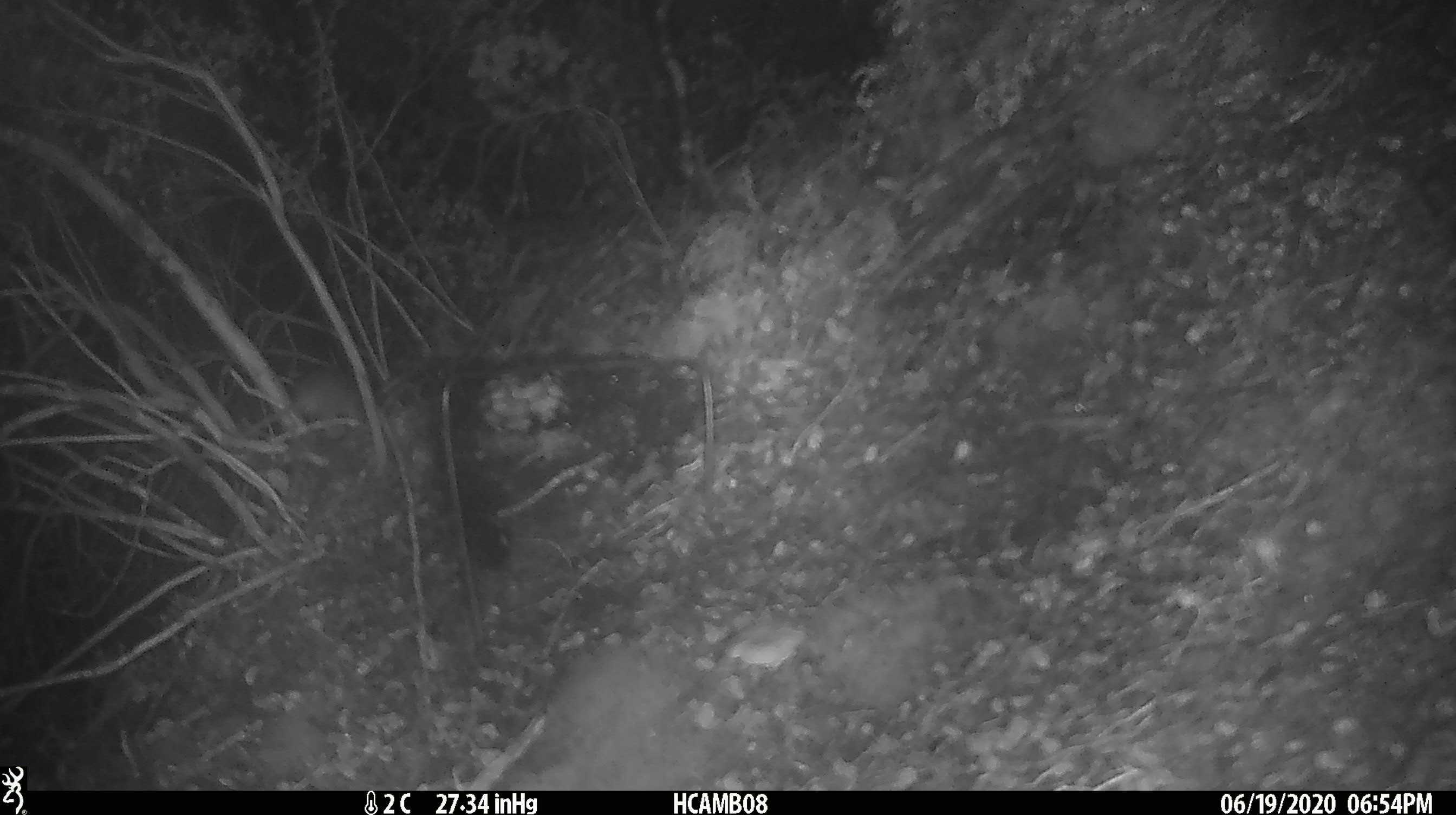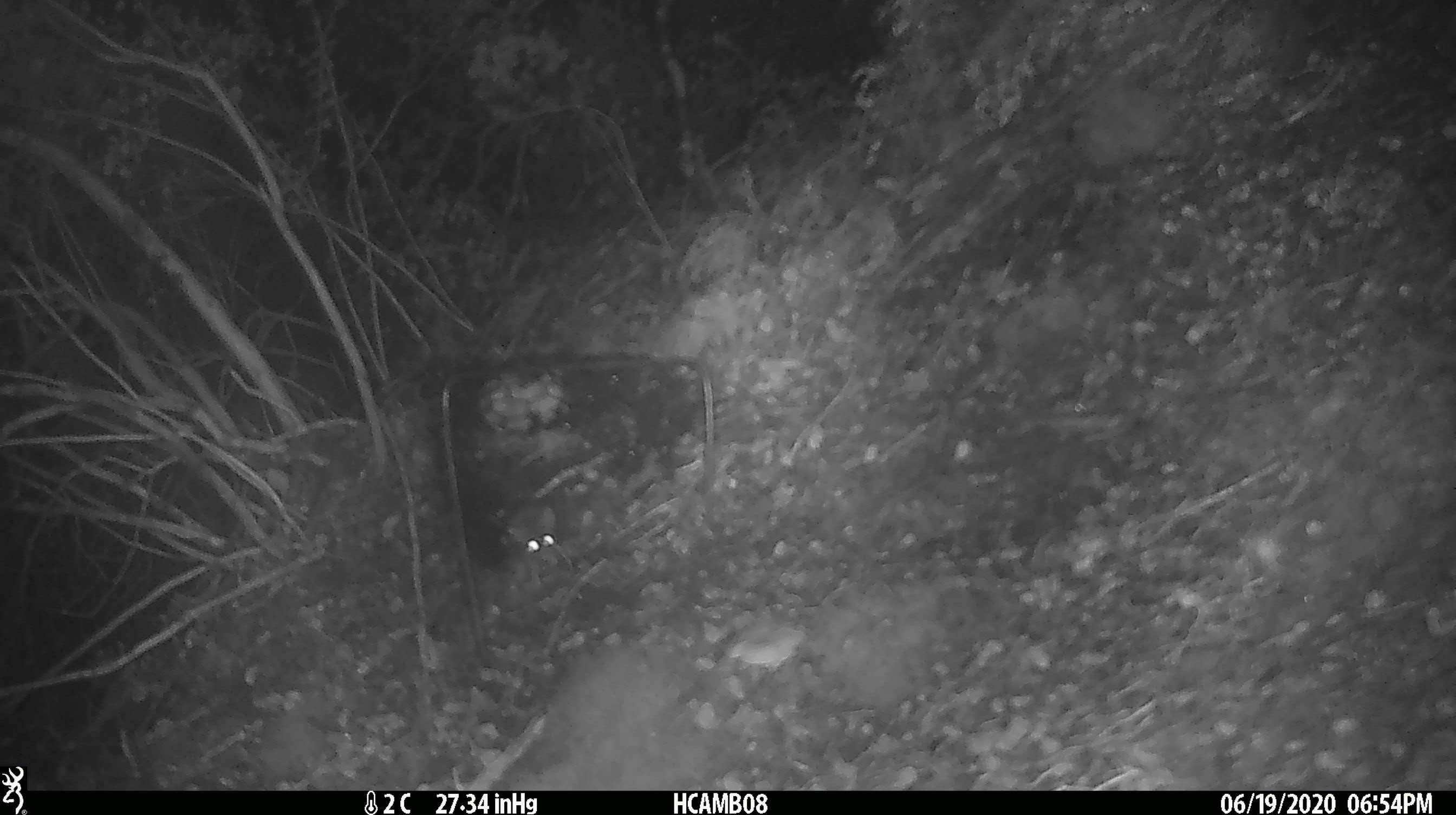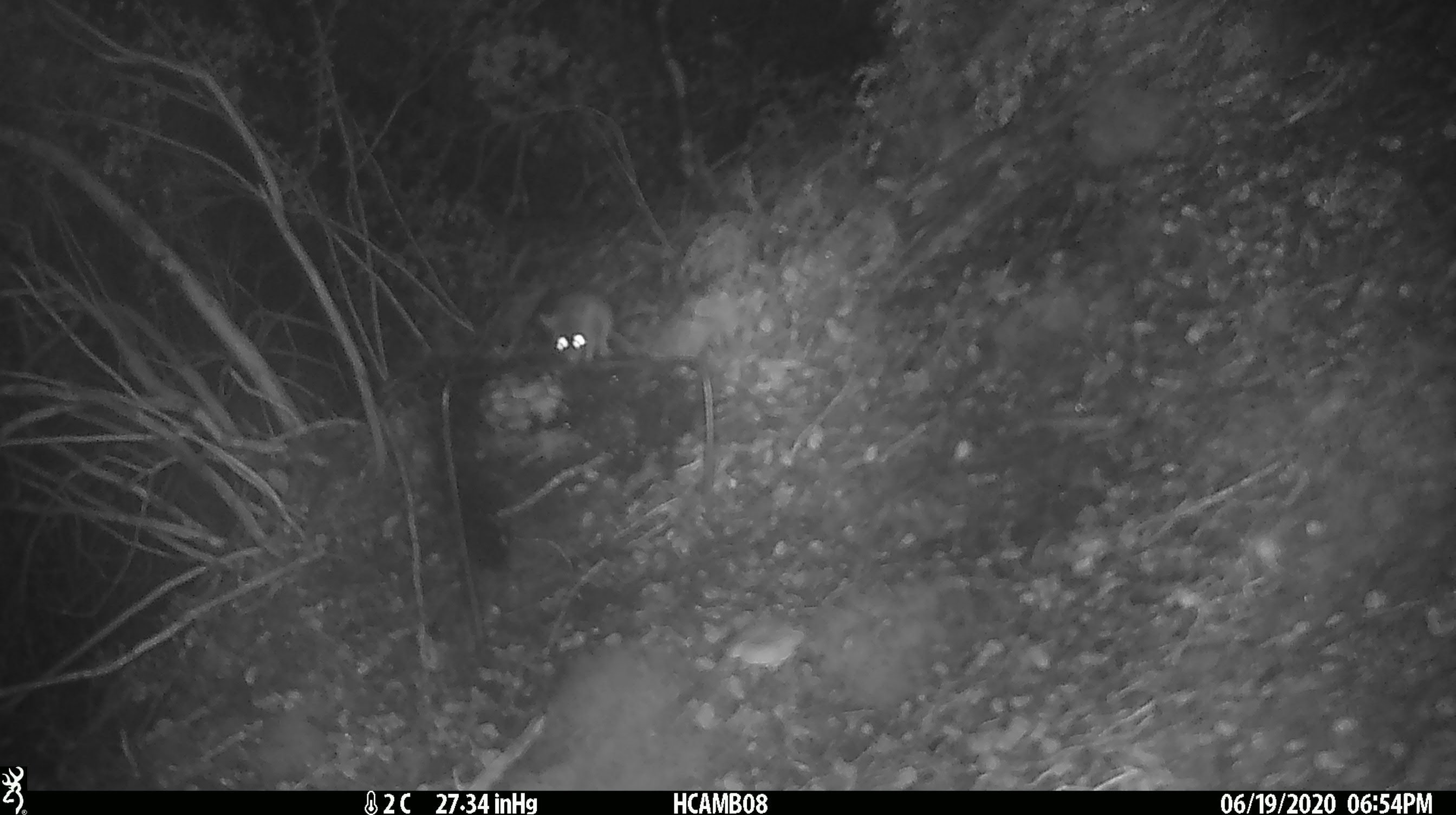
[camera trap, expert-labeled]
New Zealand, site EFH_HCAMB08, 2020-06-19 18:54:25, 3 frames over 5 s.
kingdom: Animalia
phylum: Chordata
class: Mammalia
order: Rodentia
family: Muridae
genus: Mus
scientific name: Mus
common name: mouse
Mouse (Mus).